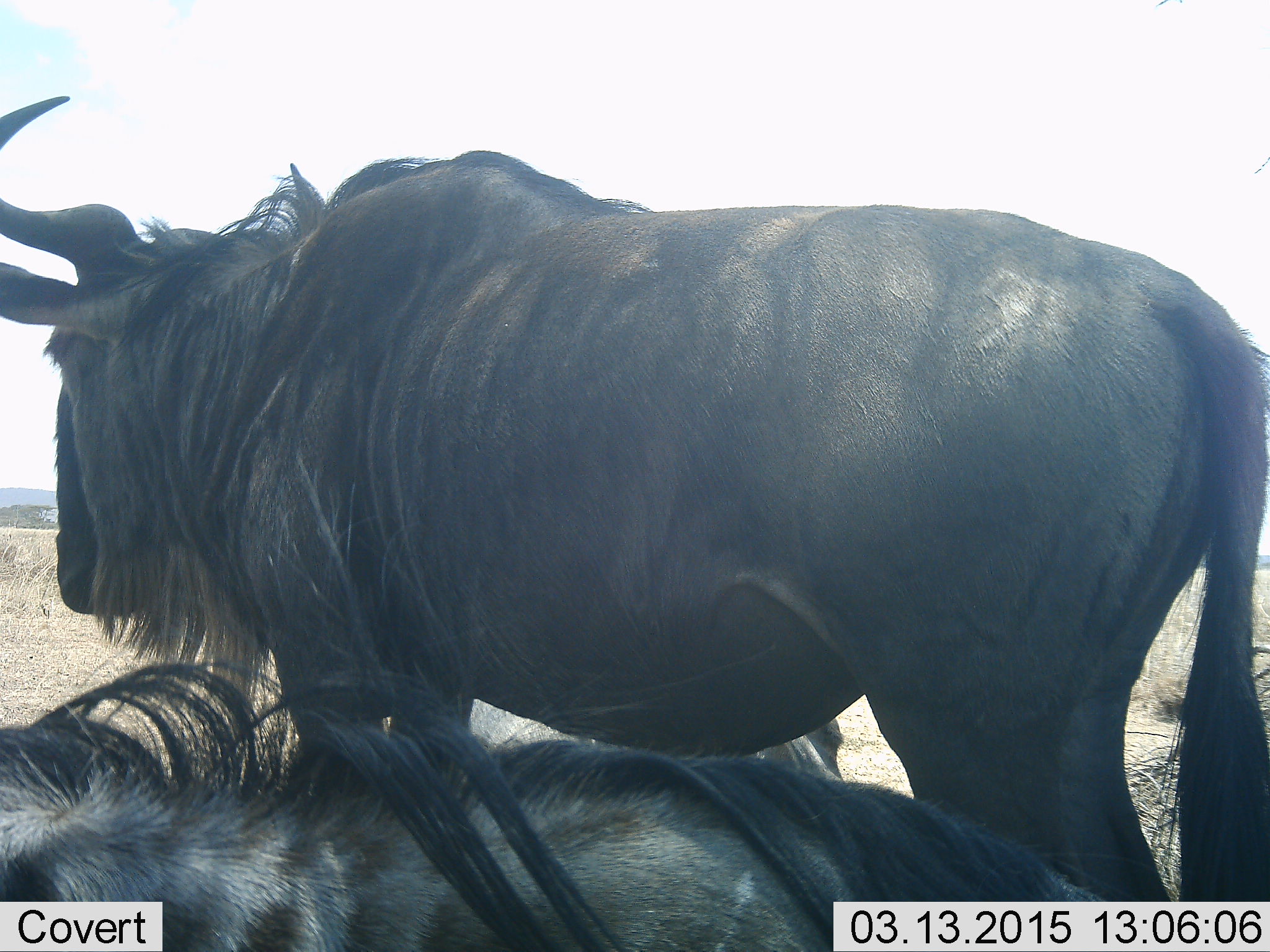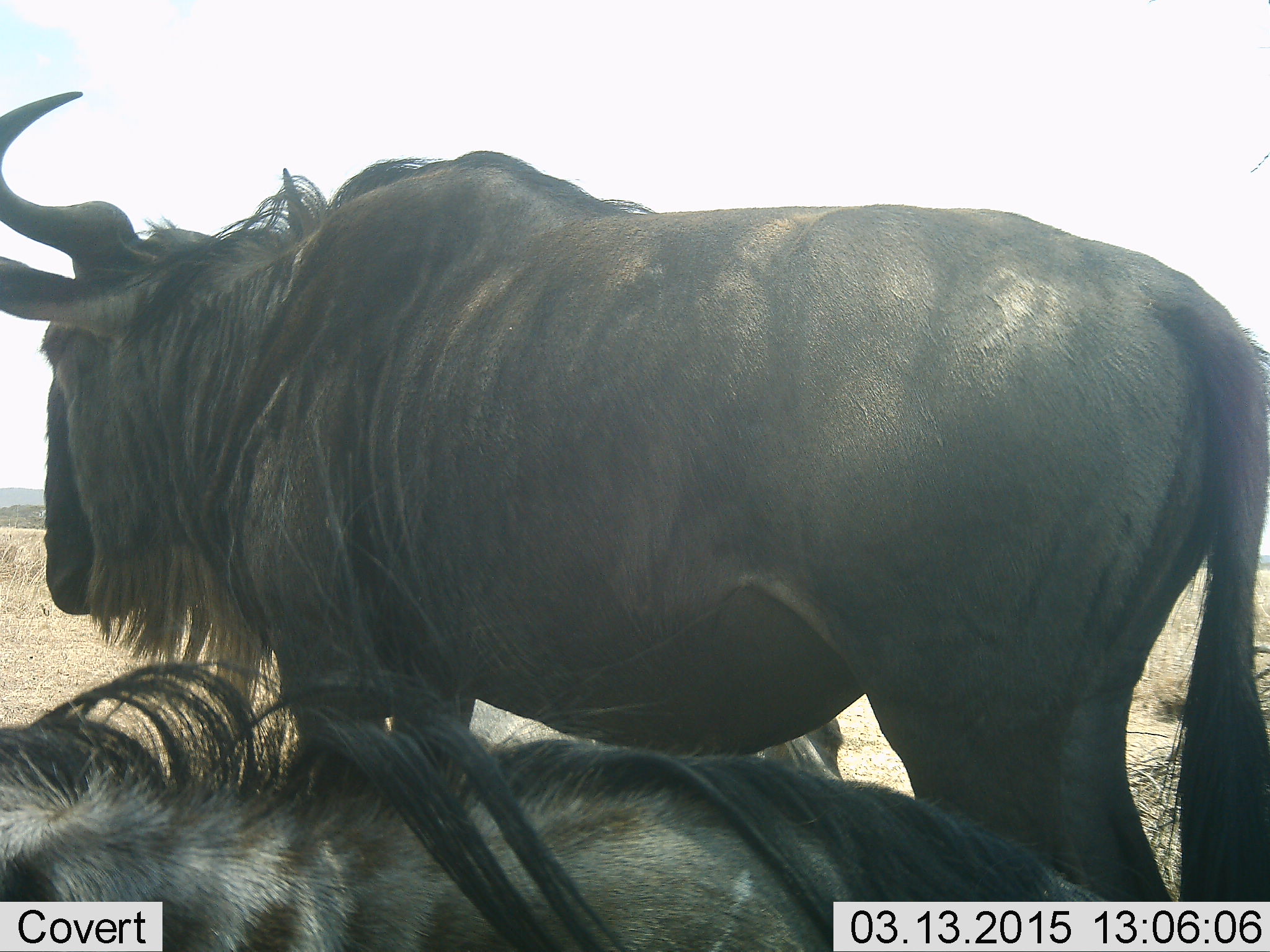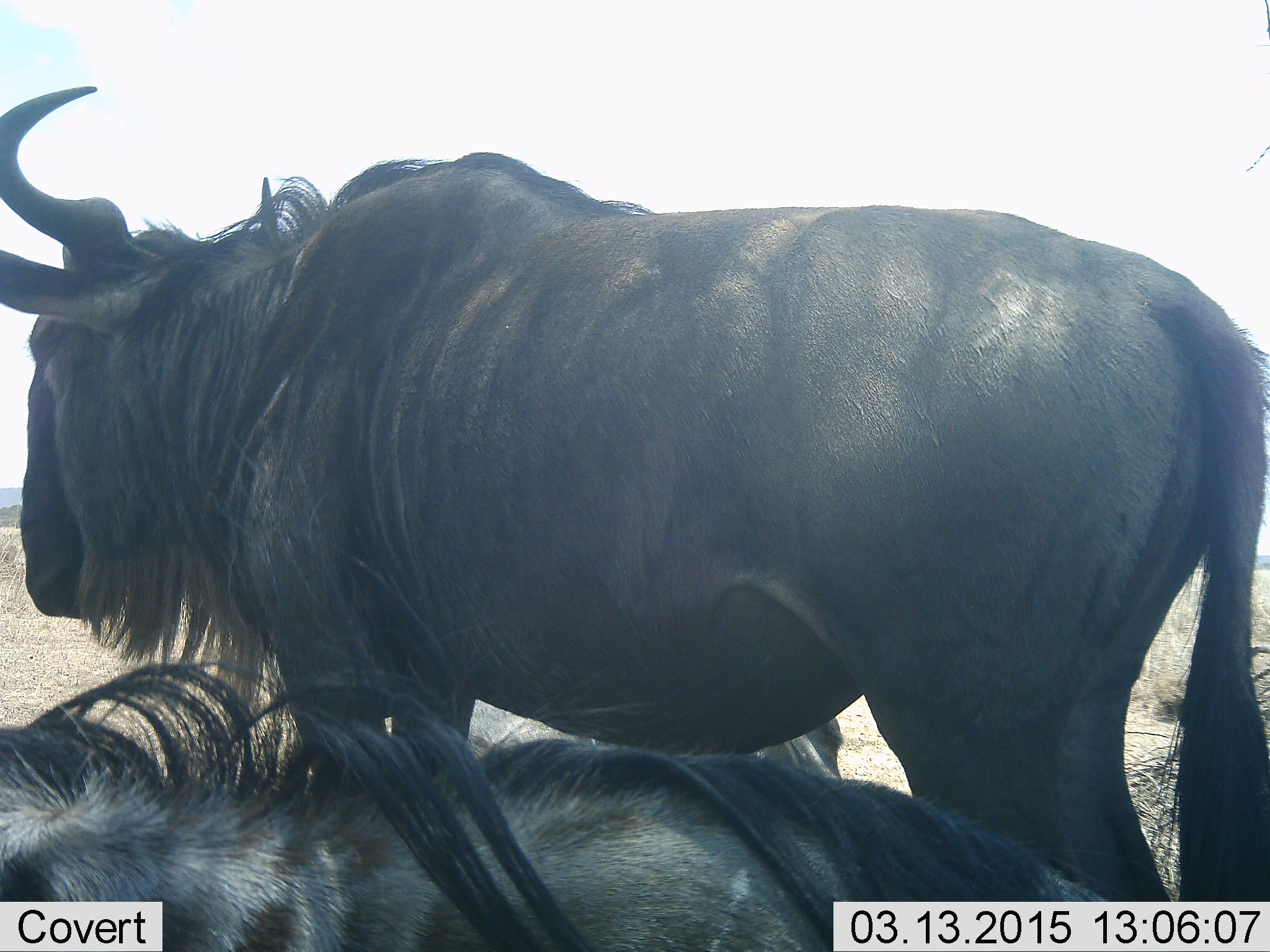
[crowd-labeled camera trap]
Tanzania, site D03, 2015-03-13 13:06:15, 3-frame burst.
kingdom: Animalia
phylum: Chordata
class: Mammalia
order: Artiodactyla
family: Bovidae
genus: Connochaetes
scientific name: Connochaetes taurinus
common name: blue wildebeest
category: wildebeest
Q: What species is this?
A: Wildebeest (blue wildebeest) (Connochaetes taurinus).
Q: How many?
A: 2.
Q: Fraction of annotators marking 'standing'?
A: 90%.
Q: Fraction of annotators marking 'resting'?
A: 100%.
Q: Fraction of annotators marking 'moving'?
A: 0%.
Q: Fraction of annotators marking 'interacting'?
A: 10%.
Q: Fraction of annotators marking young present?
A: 0%.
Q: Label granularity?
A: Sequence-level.